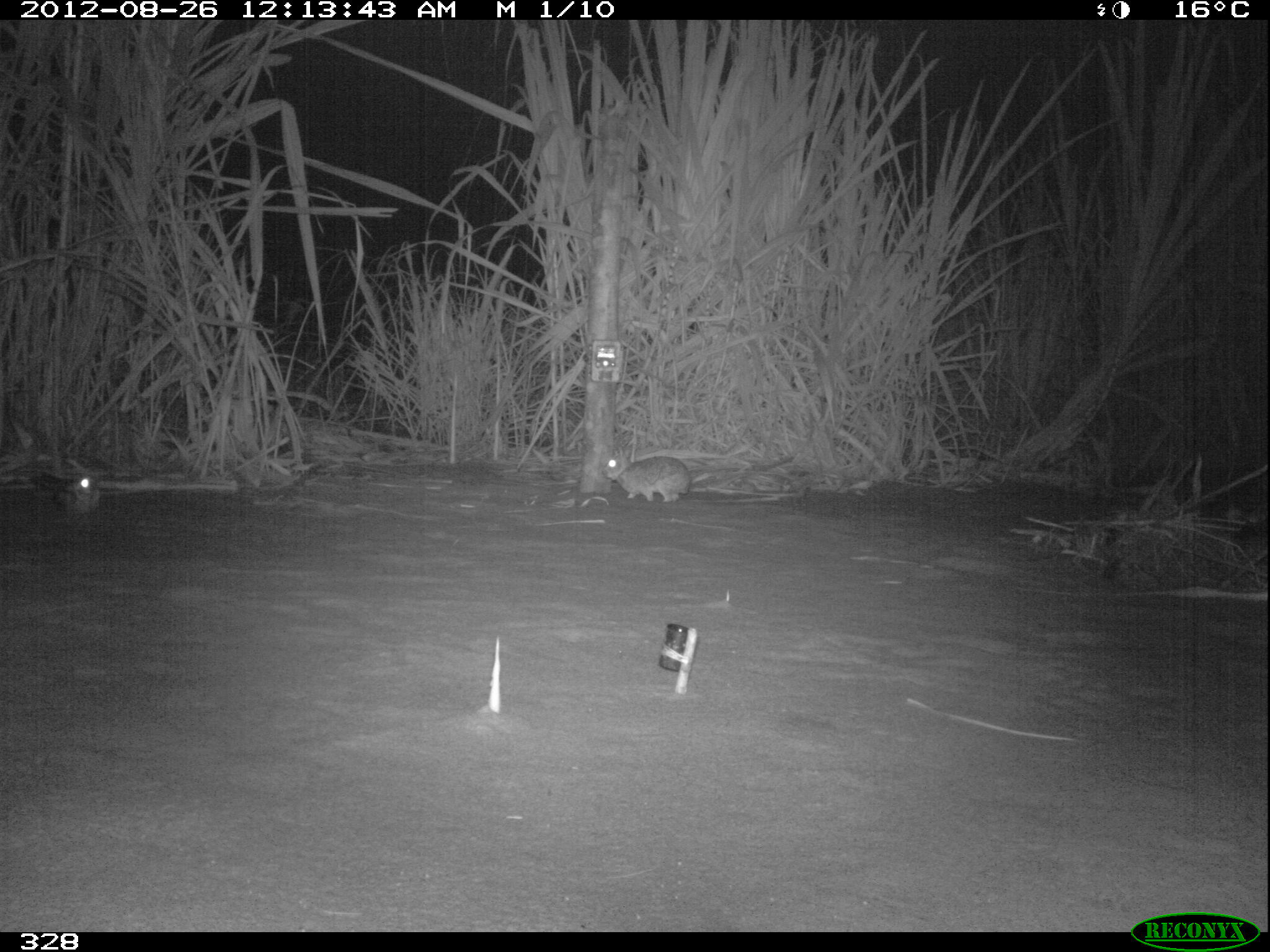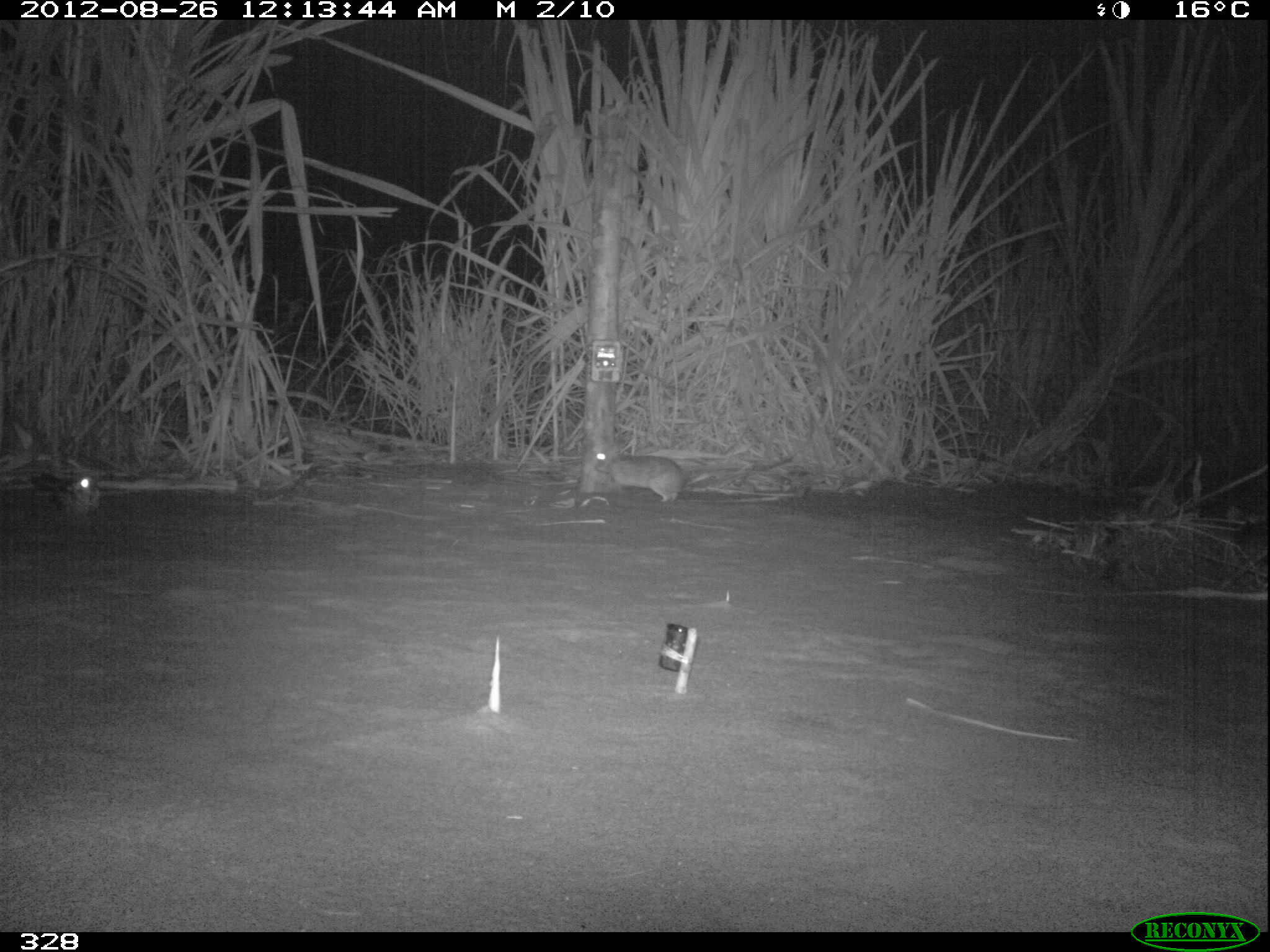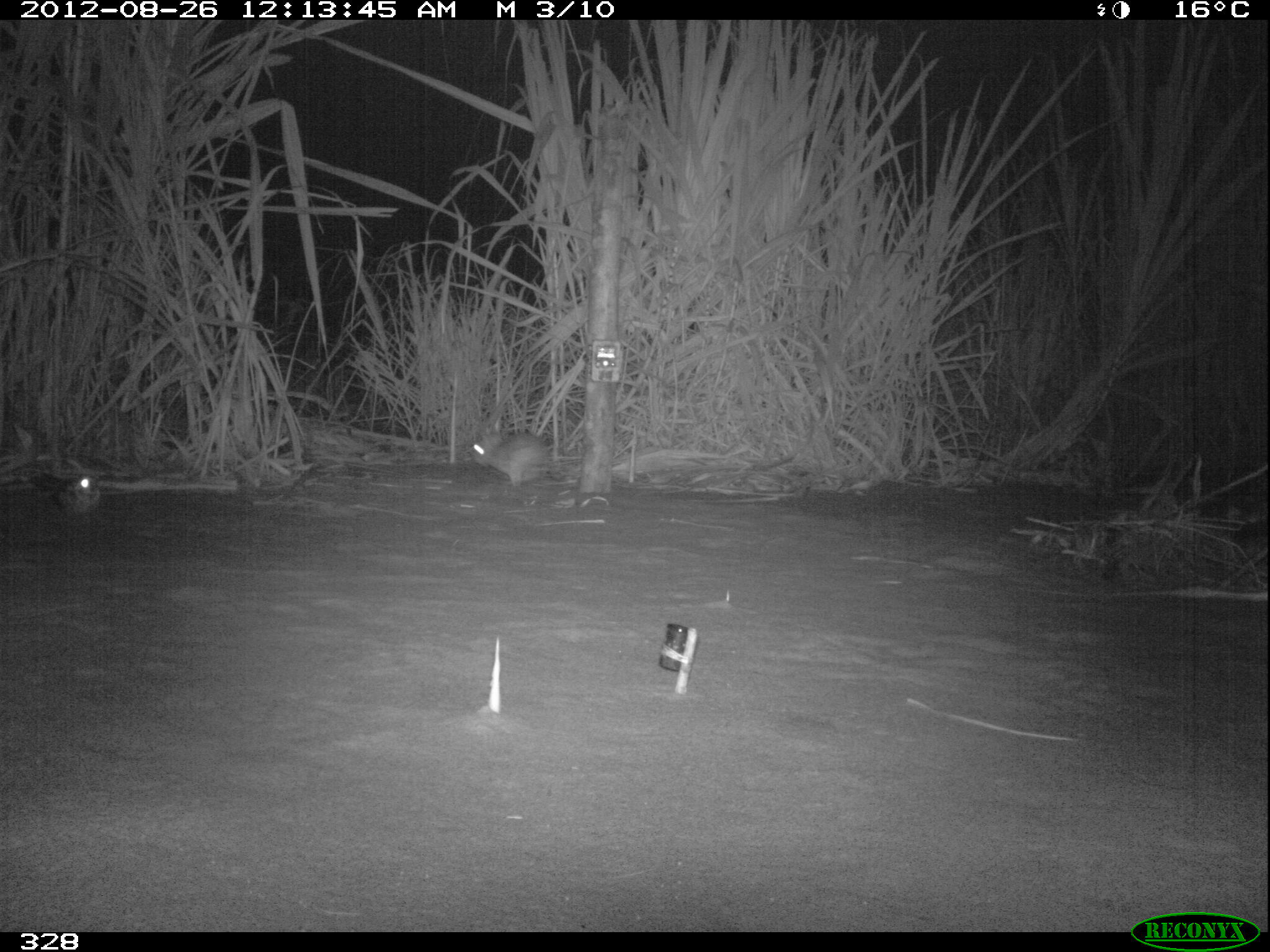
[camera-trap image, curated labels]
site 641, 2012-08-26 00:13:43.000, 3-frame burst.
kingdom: Animalia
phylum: Chordata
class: Mammalia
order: Lagomorpha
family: Leporidae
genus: Sylvilagus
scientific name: Sylvilagus brasiliensis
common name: tapeti